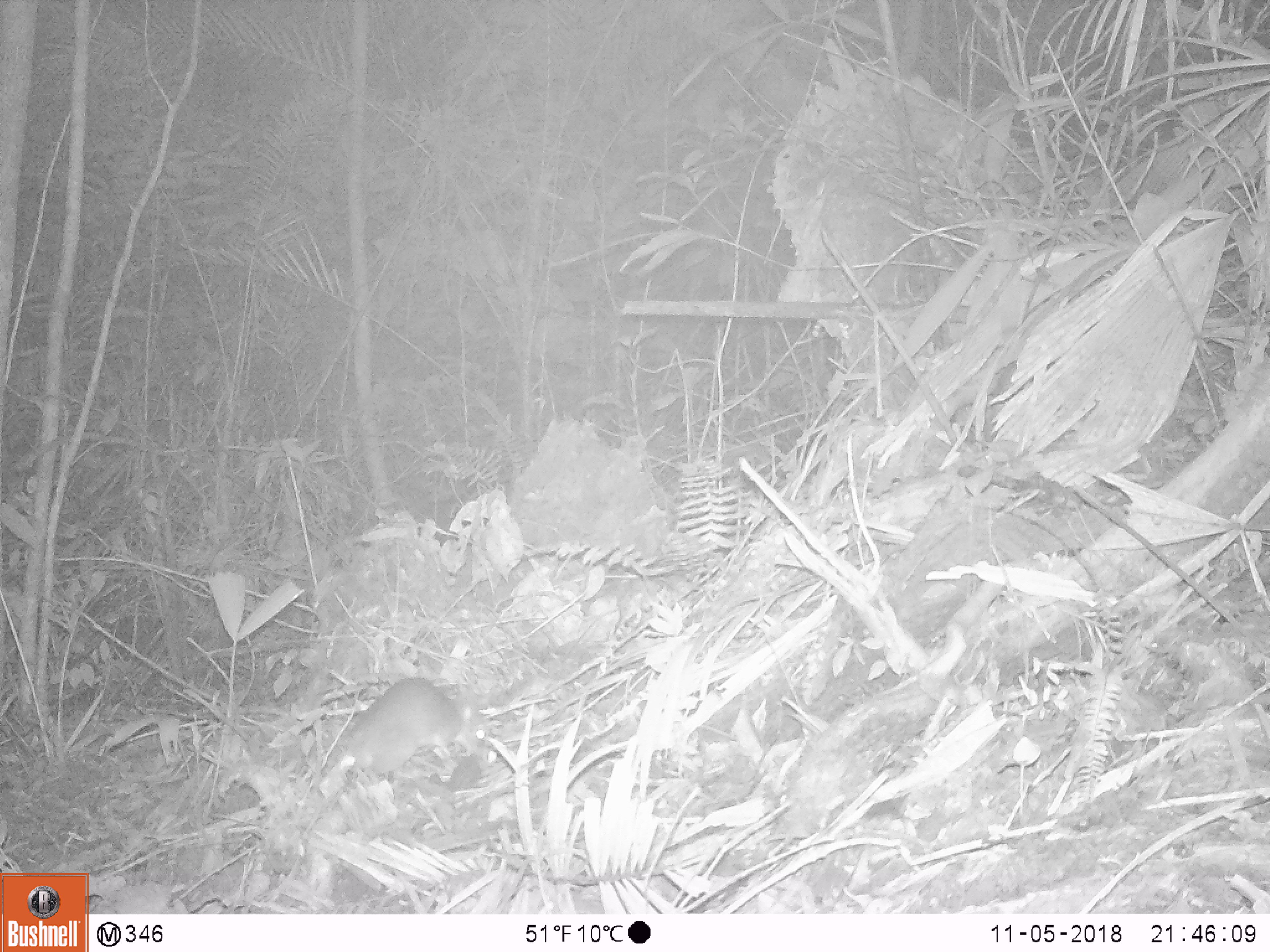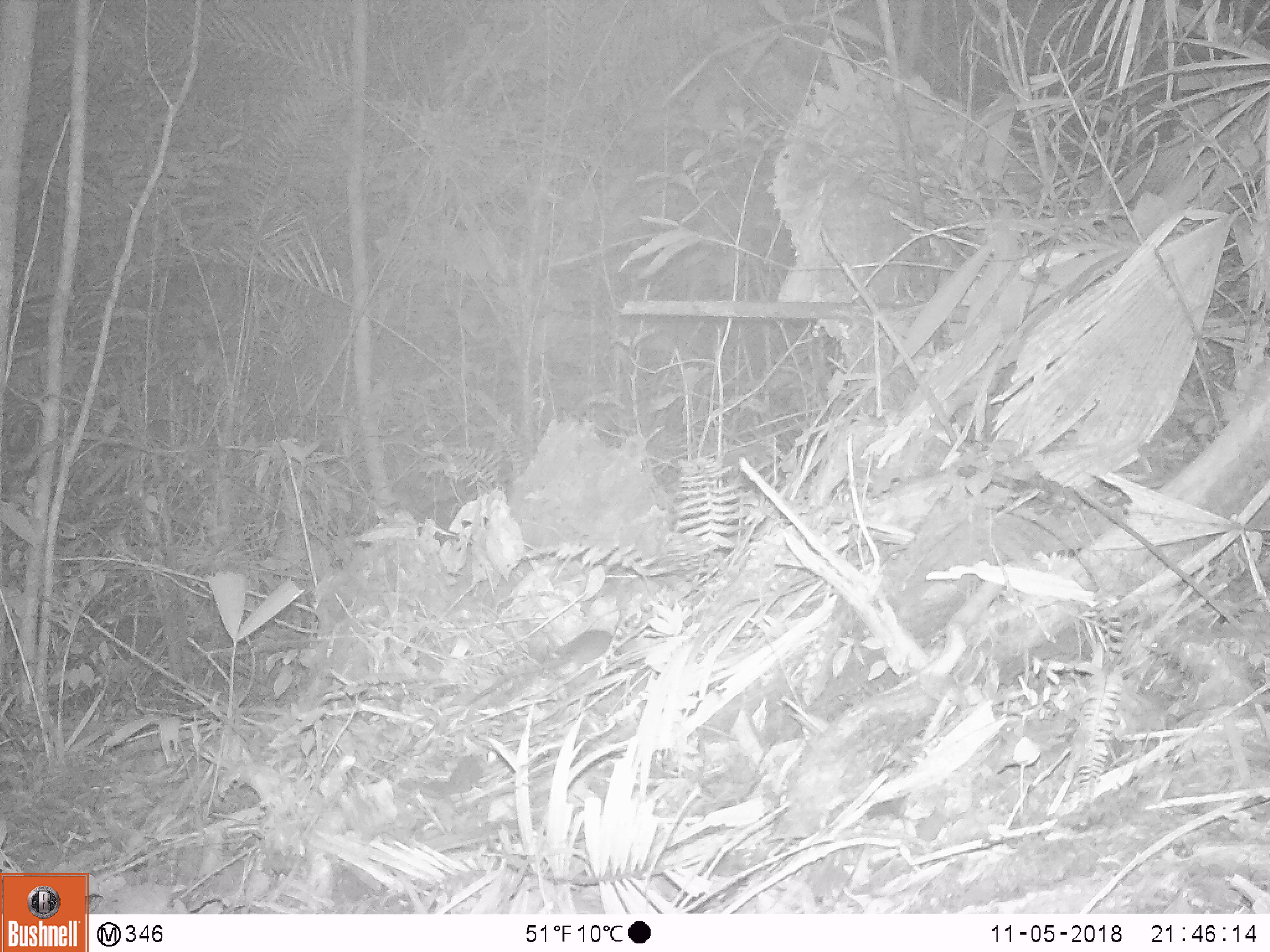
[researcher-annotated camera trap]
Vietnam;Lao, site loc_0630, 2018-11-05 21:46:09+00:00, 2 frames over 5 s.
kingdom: Animalia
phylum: Chordata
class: Mammalia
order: Rodentia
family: Muridae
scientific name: Muridae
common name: old-world mice and rats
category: unidentified murid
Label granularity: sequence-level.